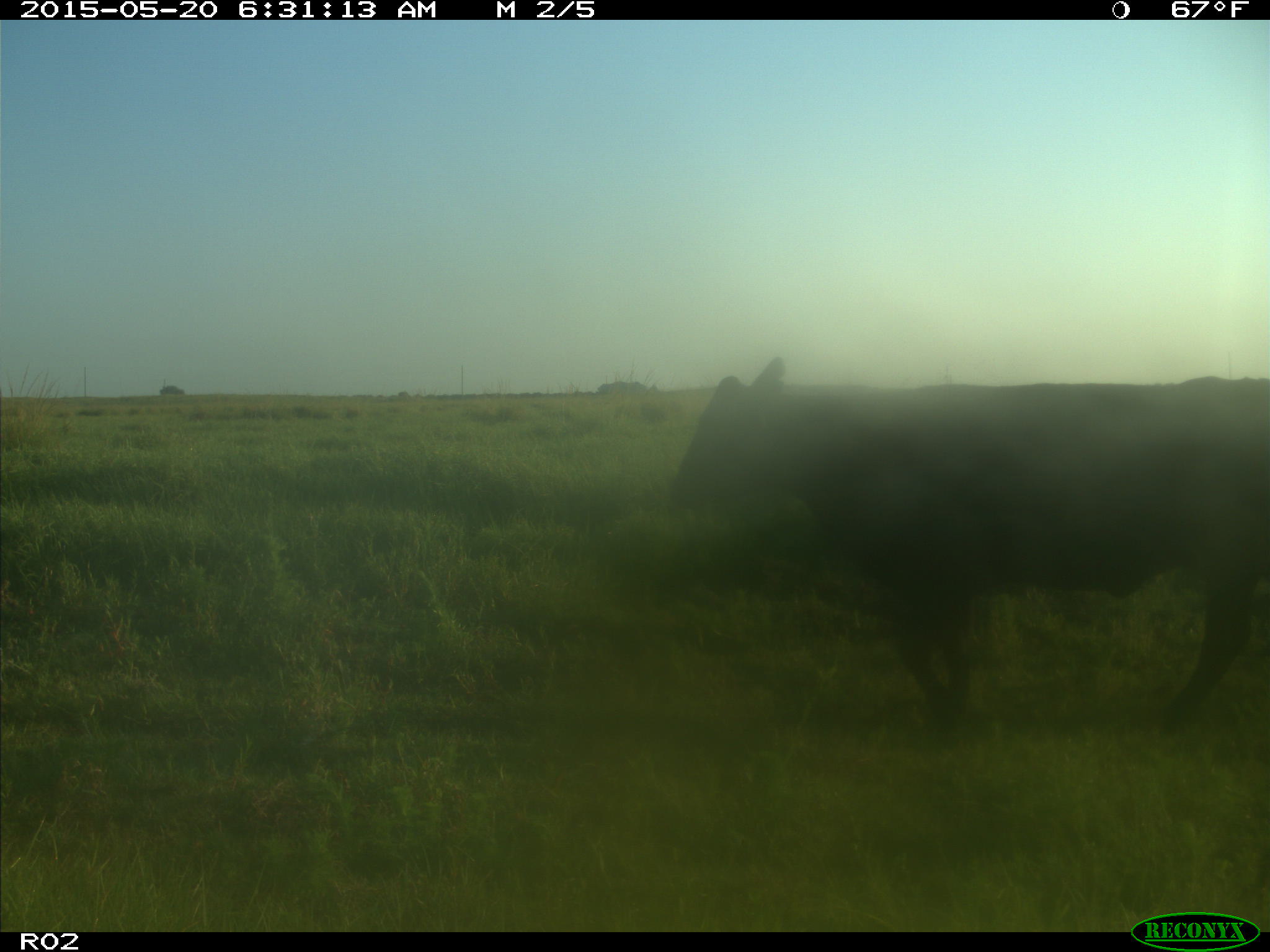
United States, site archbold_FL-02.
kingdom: Animalia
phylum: Chordata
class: Mammalia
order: Artiodactyla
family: Bovidae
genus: Bos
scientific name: Bos taurus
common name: domestic cow